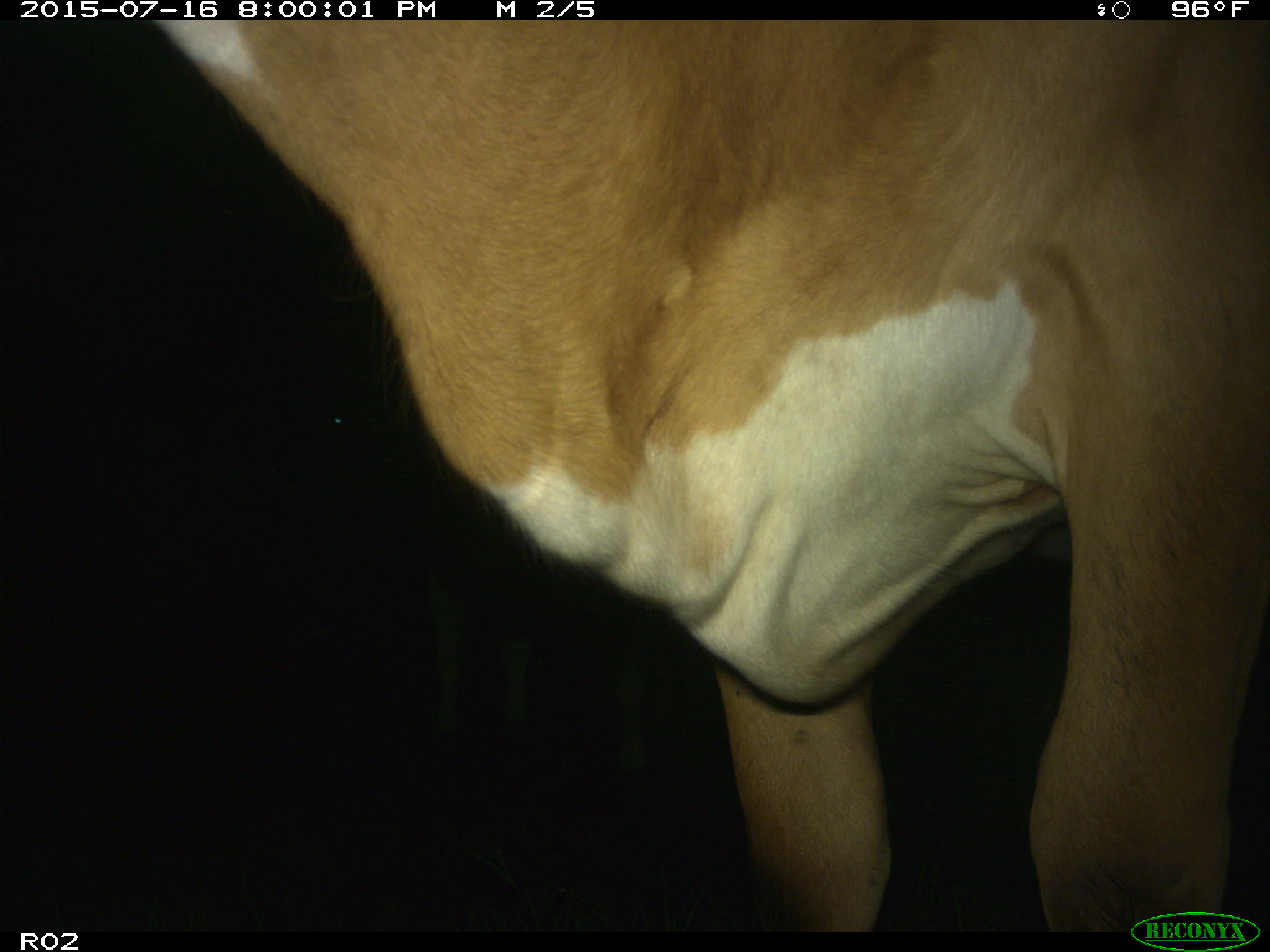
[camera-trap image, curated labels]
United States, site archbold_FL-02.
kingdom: Animalia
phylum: Chordata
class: Mammalia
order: Artiodactyla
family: Bovidae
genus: Bos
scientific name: Bos taurus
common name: domestic cow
Bos taurus (domestic cow).